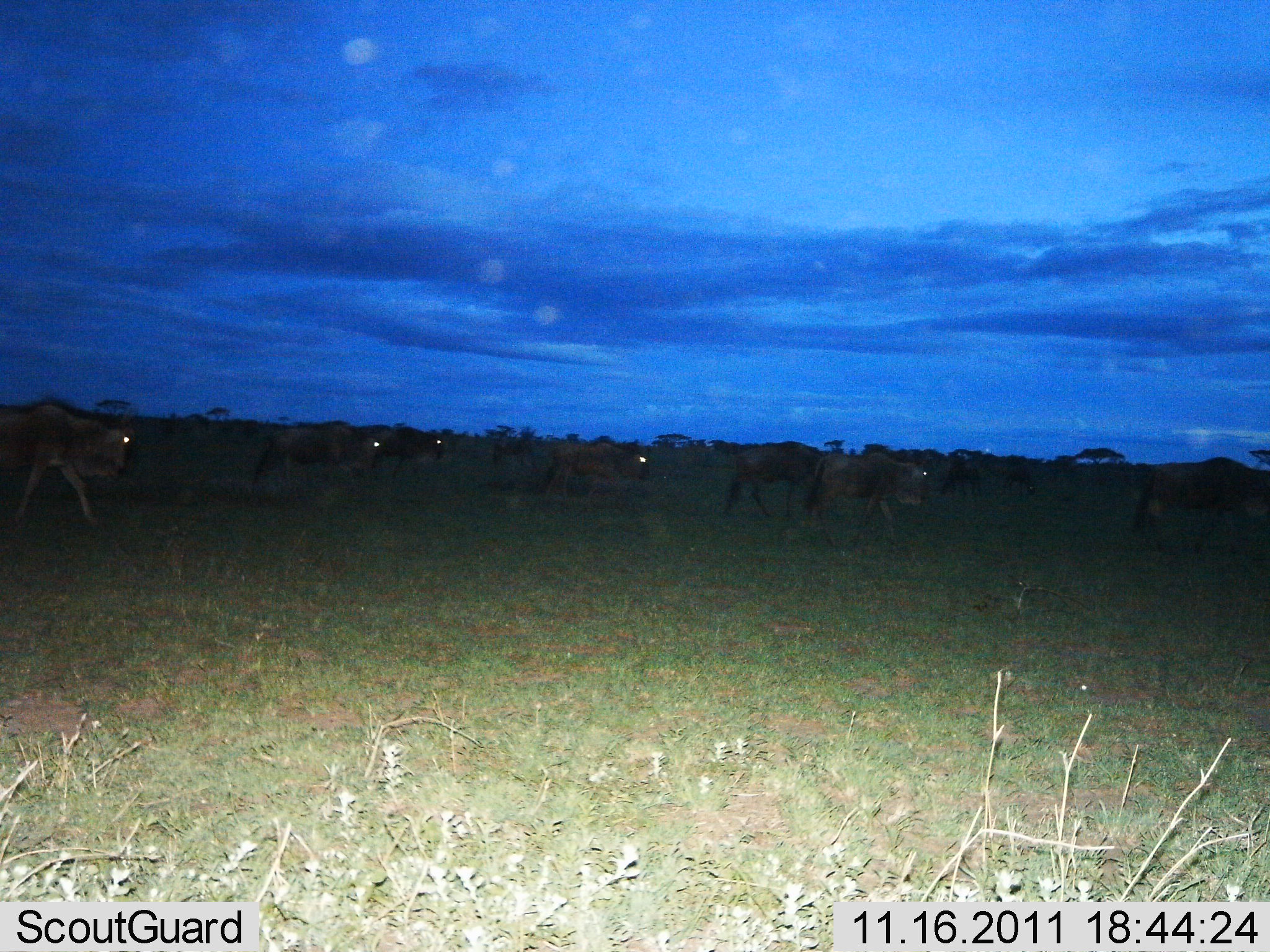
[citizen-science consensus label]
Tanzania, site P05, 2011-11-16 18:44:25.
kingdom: Animalia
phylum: Chordata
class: Mammalia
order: Artiodactyla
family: Bovidae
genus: Connochaetes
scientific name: Connochaetes taurinus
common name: blue wildebeest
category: wildebeest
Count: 10.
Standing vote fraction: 0%.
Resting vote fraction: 0%.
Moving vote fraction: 100%.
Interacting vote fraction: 0%.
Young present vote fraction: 0%.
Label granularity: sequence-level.